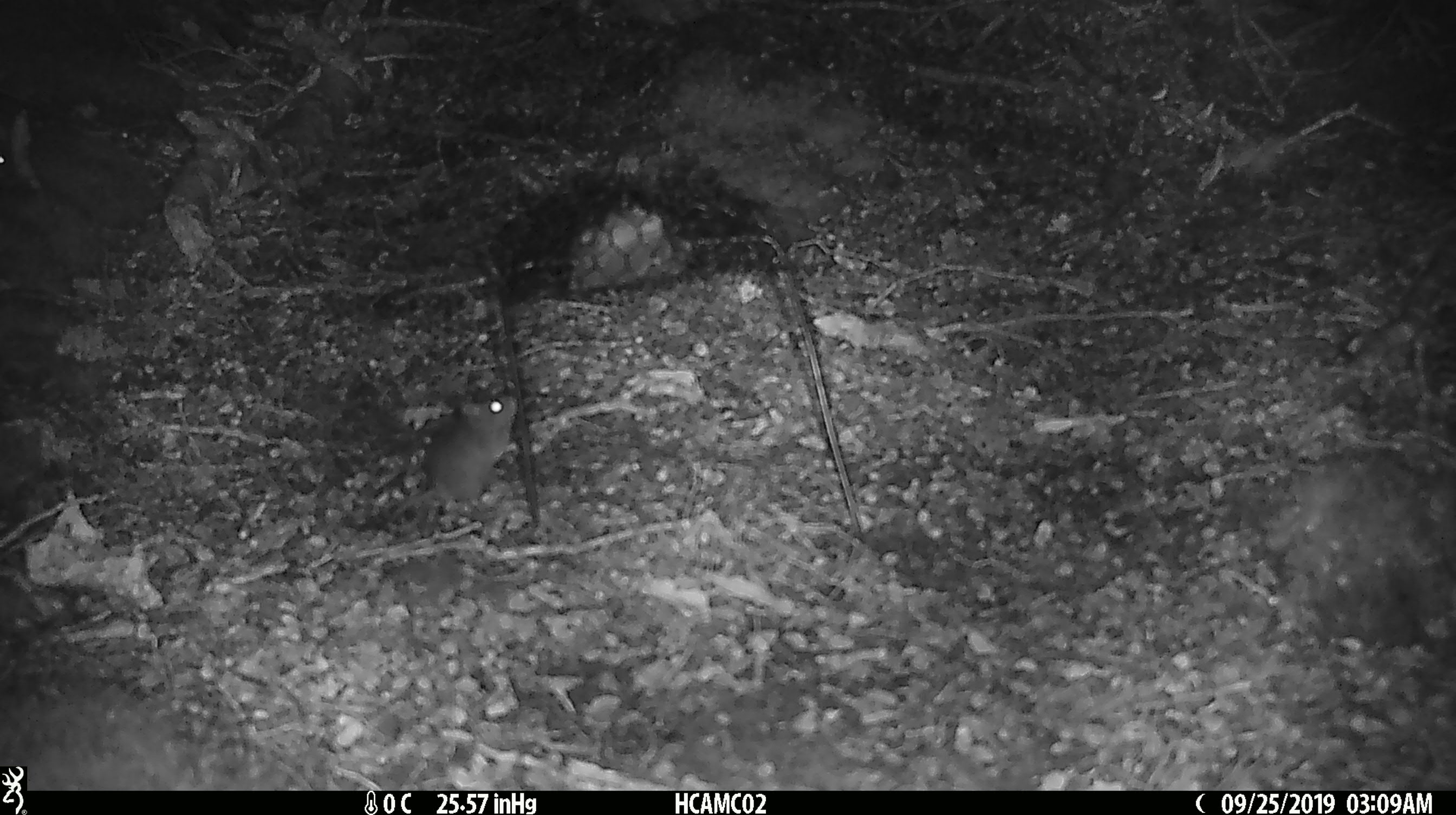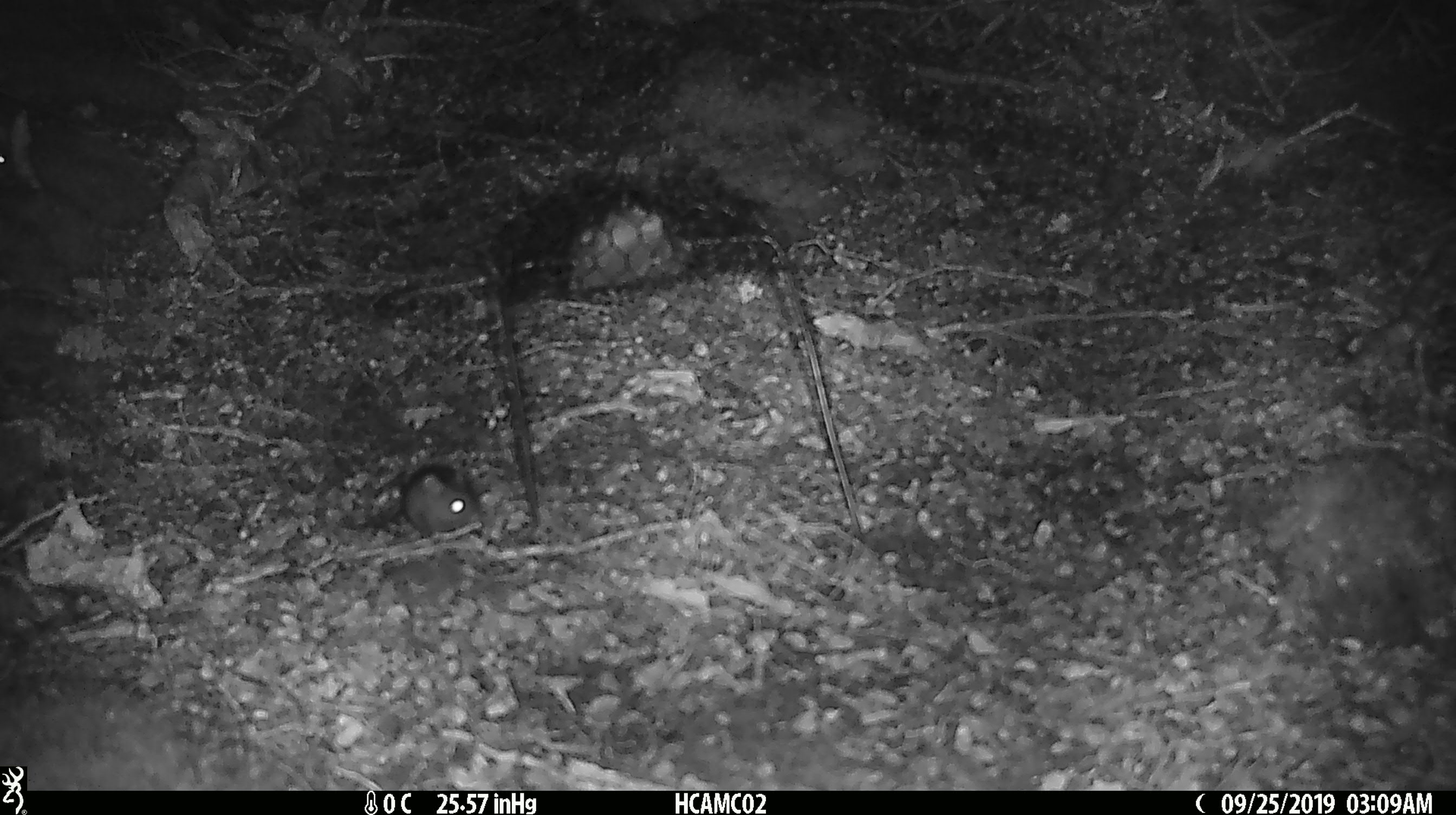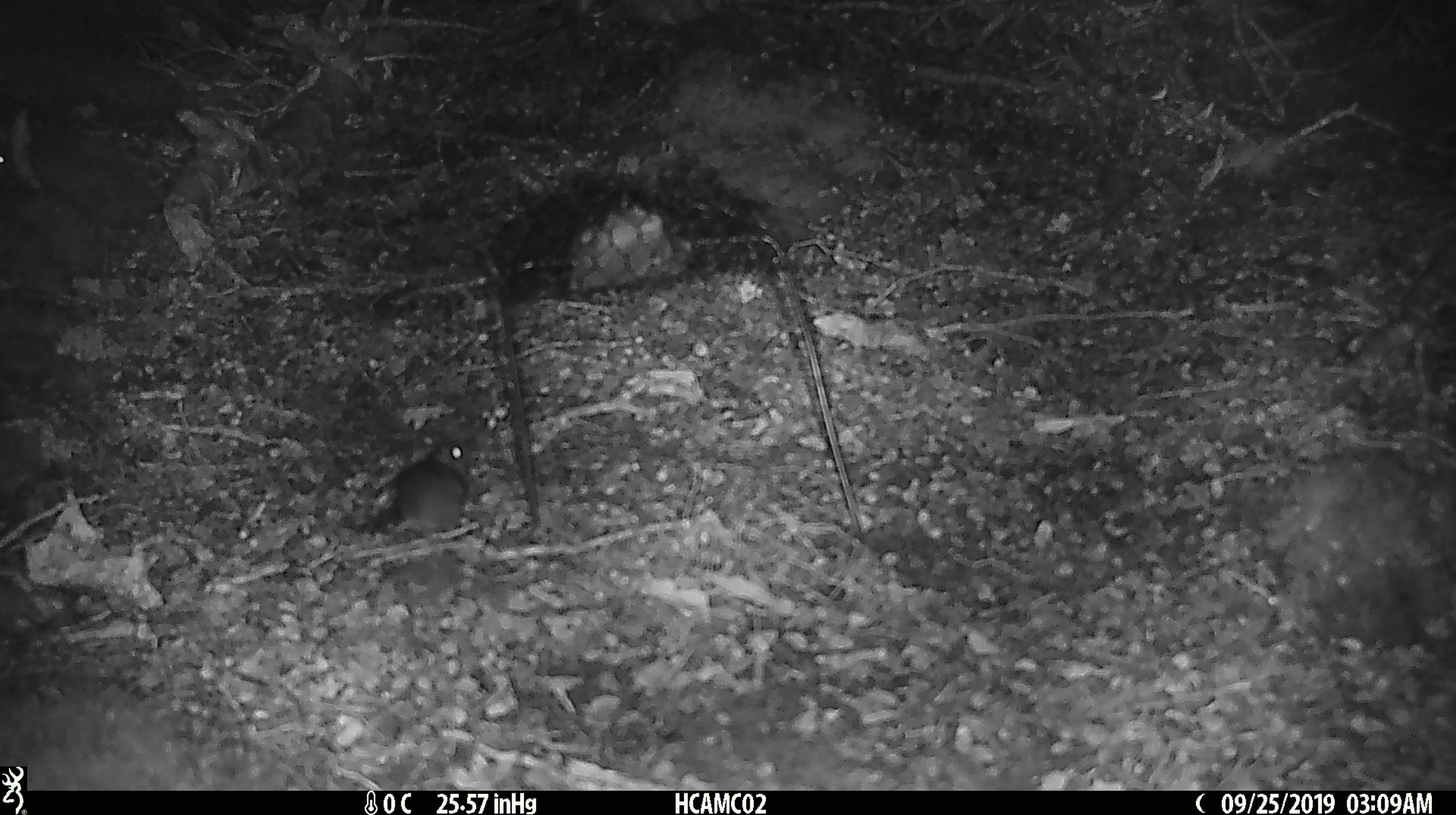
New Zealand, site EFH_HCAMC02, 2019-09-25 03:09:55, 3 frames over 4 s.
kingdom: Animalia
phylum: Chordata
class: Mammalia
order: Rodentia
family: Muridae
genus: Mus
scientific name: Mus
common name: mouse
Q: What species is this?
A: Mouse (Mus).